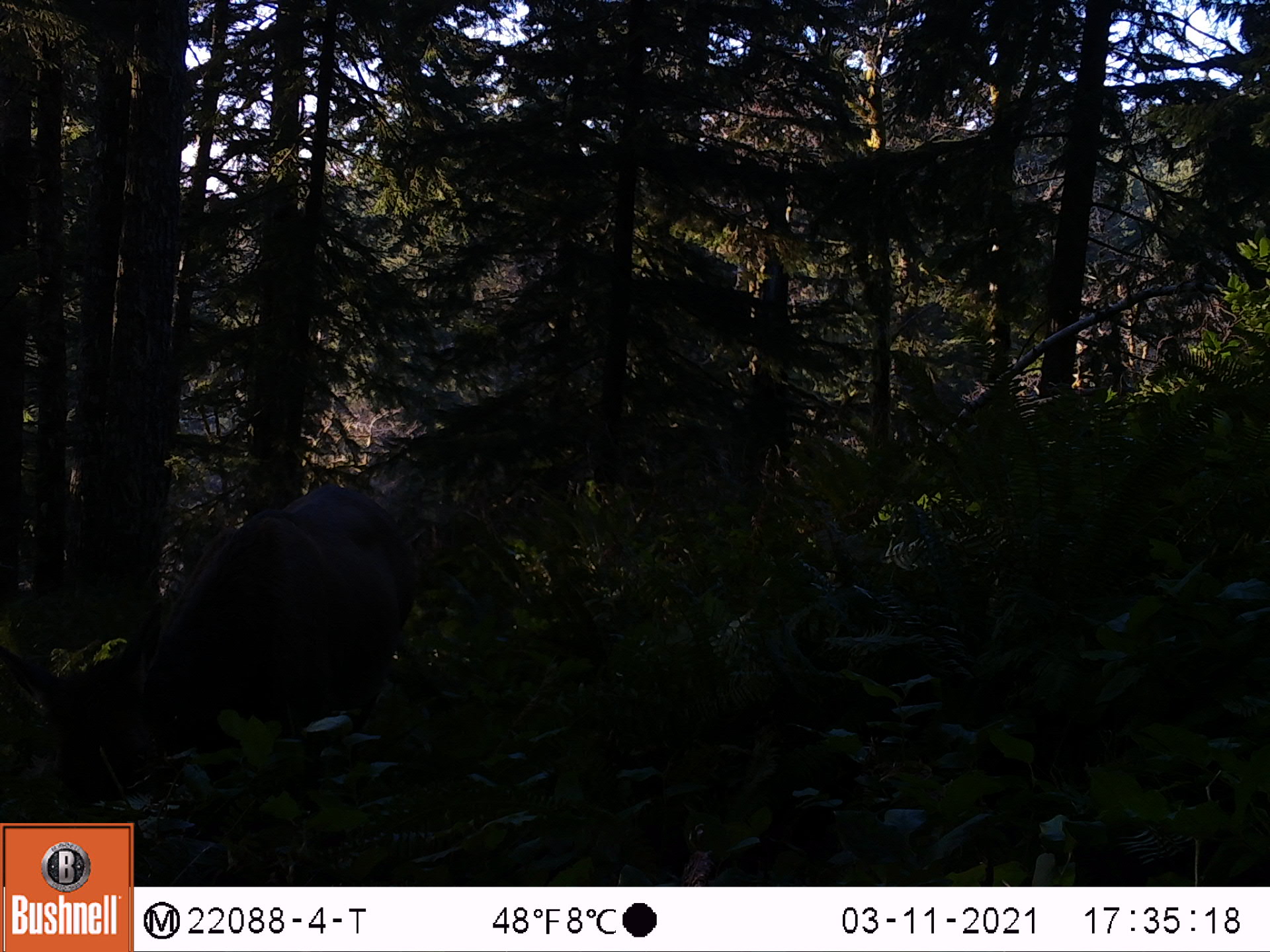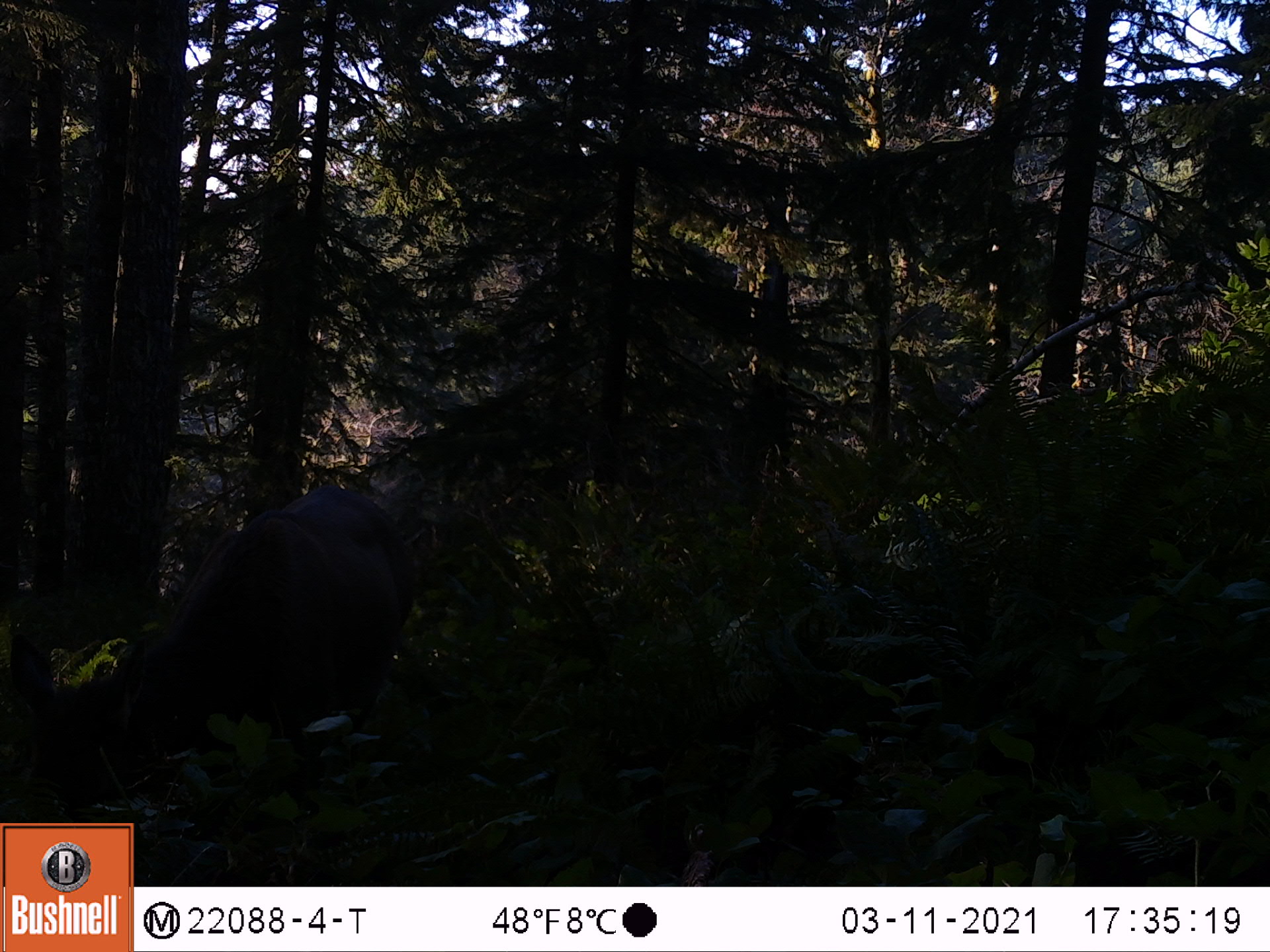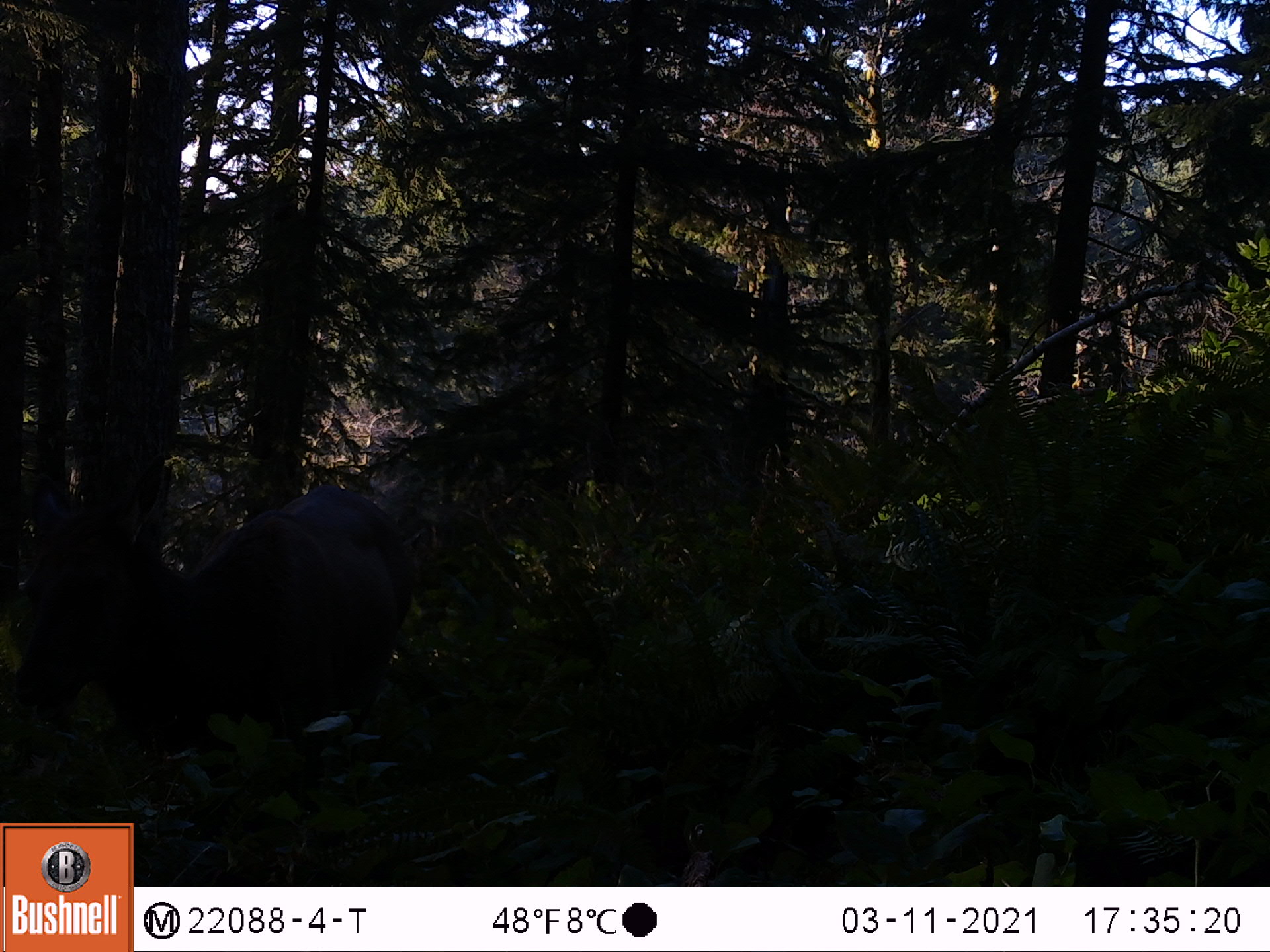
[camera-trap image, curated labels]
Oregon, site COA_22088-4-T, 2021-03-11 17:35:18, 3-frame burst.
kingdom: Animalia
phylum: Chordata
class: Mammalia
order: Artiodactyla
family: Cervidae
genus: Cervus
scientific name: Cervus canadensis roosevelti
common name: roosevelt elk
Roosevelt elk (Cervus canadensis roosevelti).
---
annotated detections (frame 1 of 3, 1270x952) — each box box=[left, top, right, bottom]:
roosevelt elk: box=[0, 434, 483, 816]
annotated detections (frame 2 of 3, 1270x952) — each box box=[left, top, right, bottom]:
roosevelt elk: box=[0, 432, 456, 819]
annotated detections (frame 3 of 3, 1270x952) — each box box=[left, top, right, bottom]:
roosevelt elk: box=[0, 434, 475, 819]